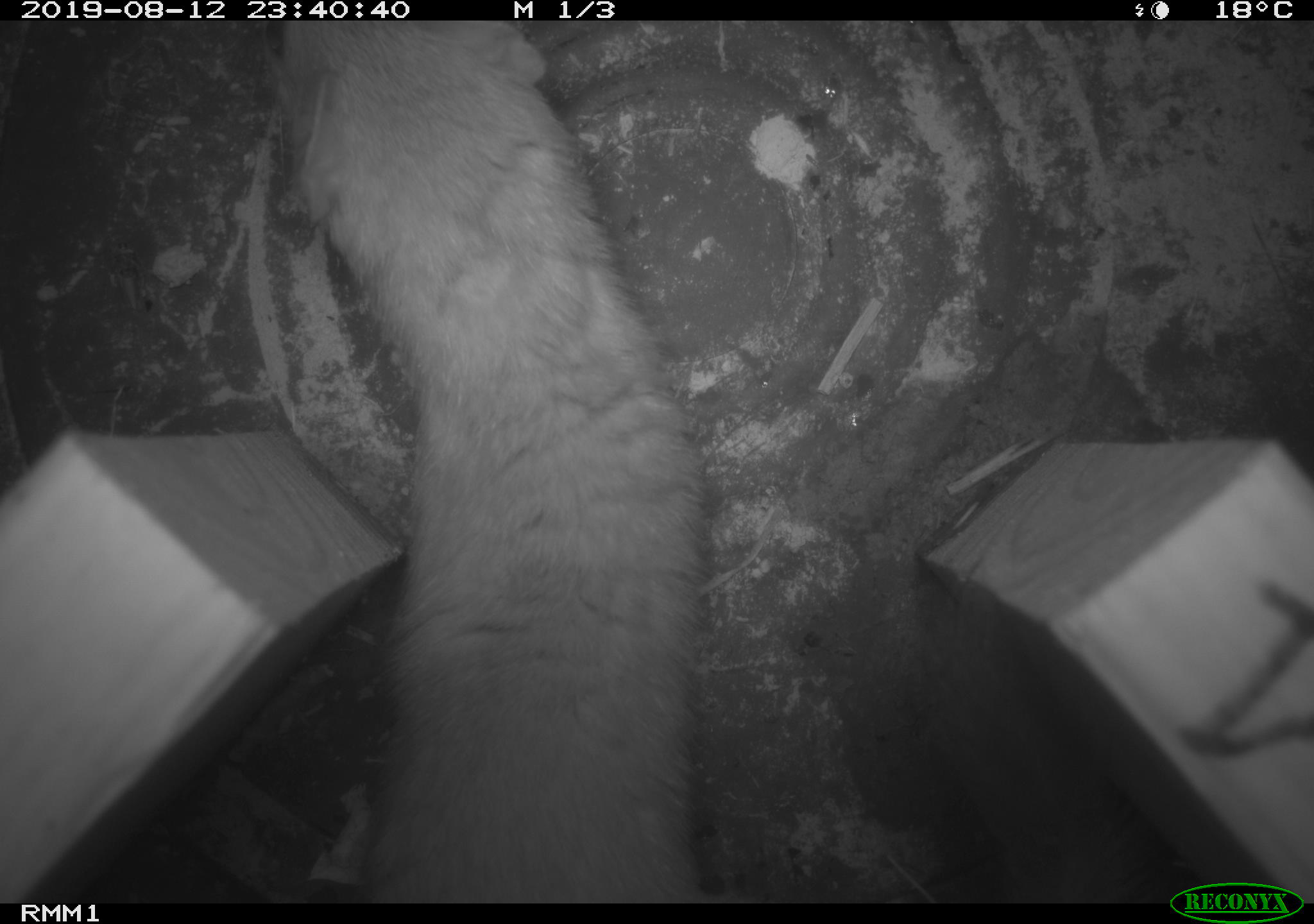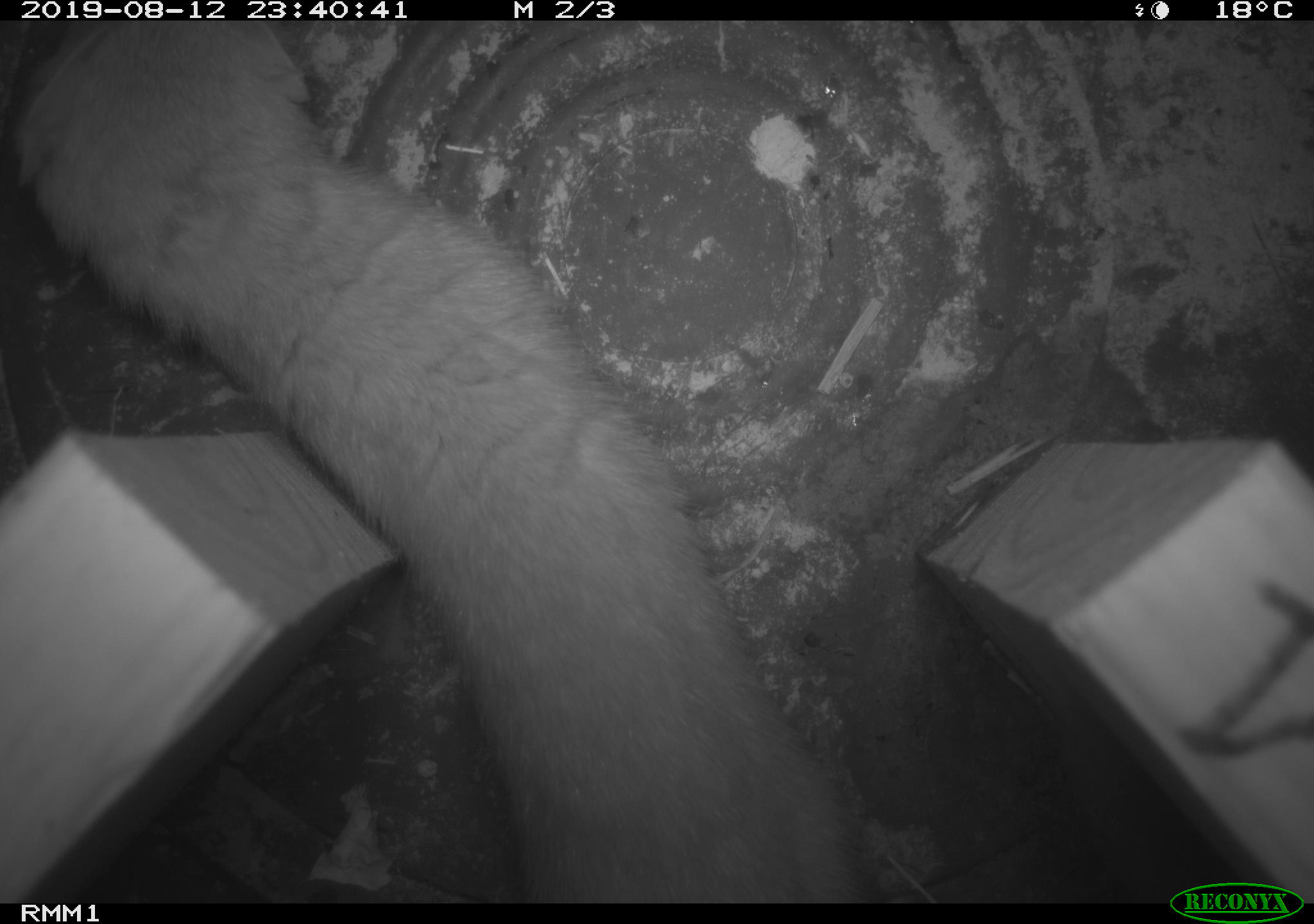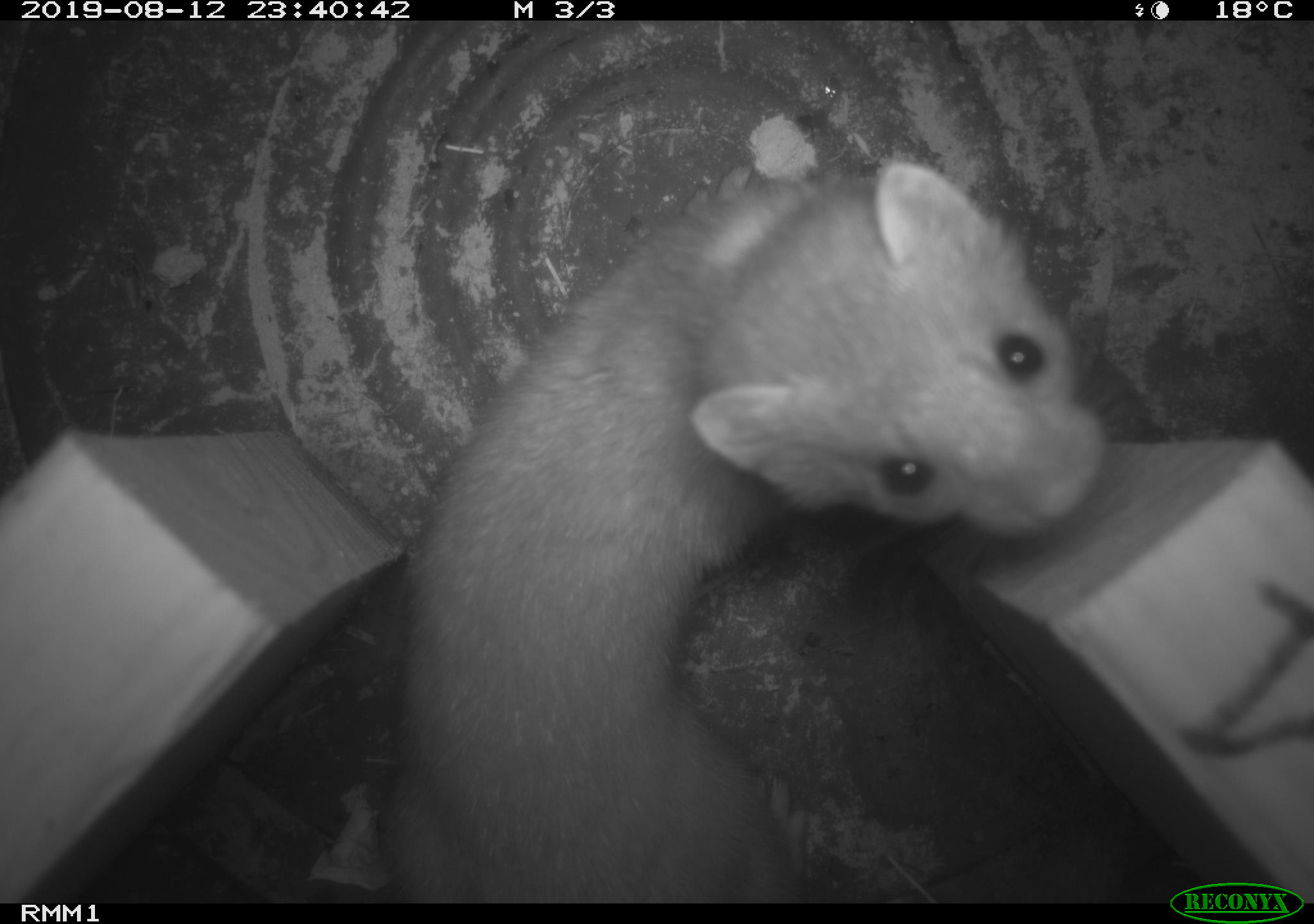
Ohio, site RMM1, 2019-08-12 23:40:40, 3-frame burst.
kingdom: Animalia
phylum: Chordata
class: Mammalia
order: Carnivora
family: Mustelidae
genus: Neogale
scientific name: Neogale frenata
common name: long-tailed weasel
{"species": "long-tailed weasel (Neogale frenata)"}